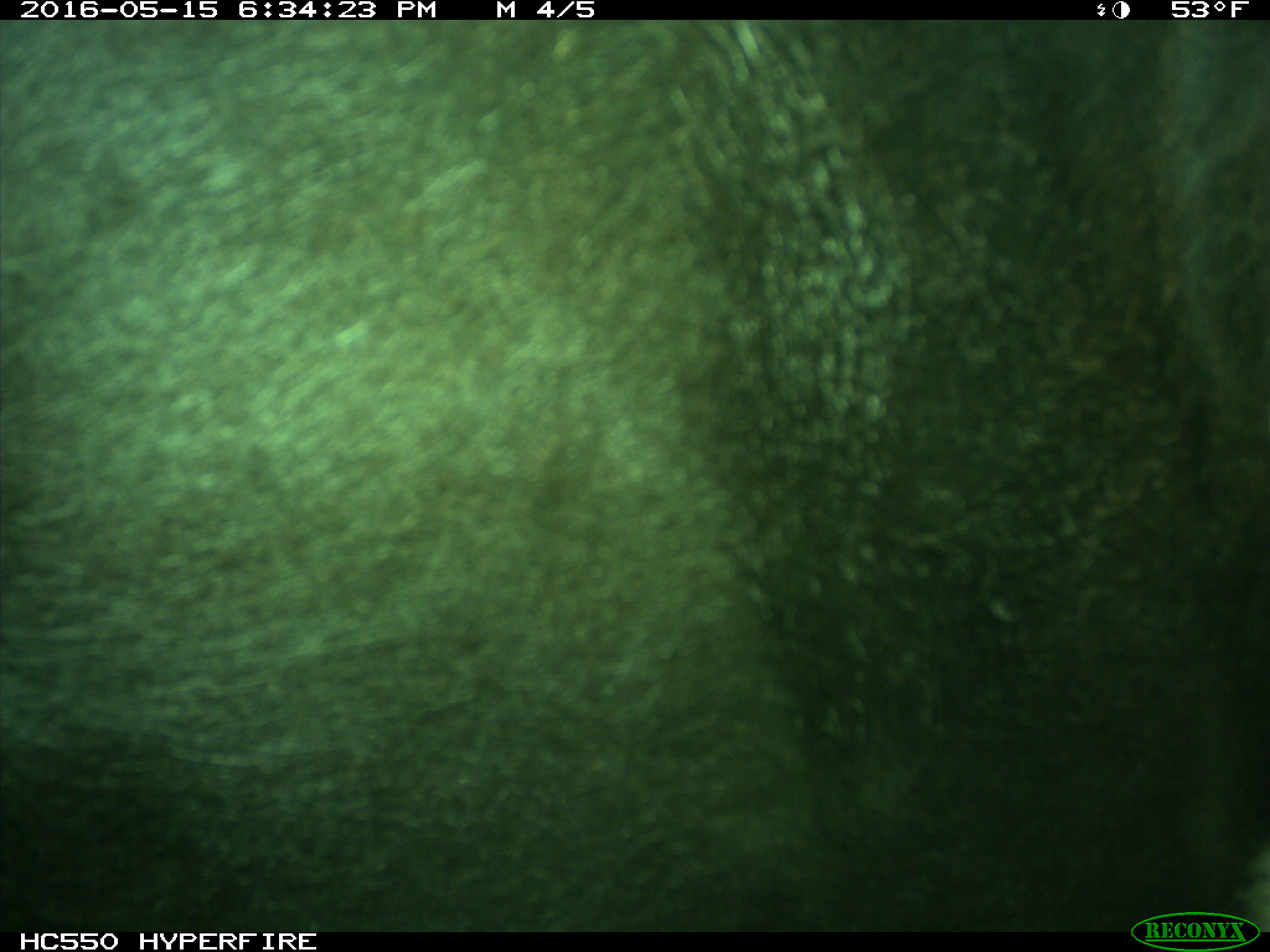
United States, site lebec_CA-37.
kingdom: Animalia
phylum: Chordata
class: Mammalia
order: Artiodactyla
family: Bovidae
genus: Bos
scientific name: Bos taurus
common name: domestic cow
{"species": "Bos taurus (domestic cow)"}